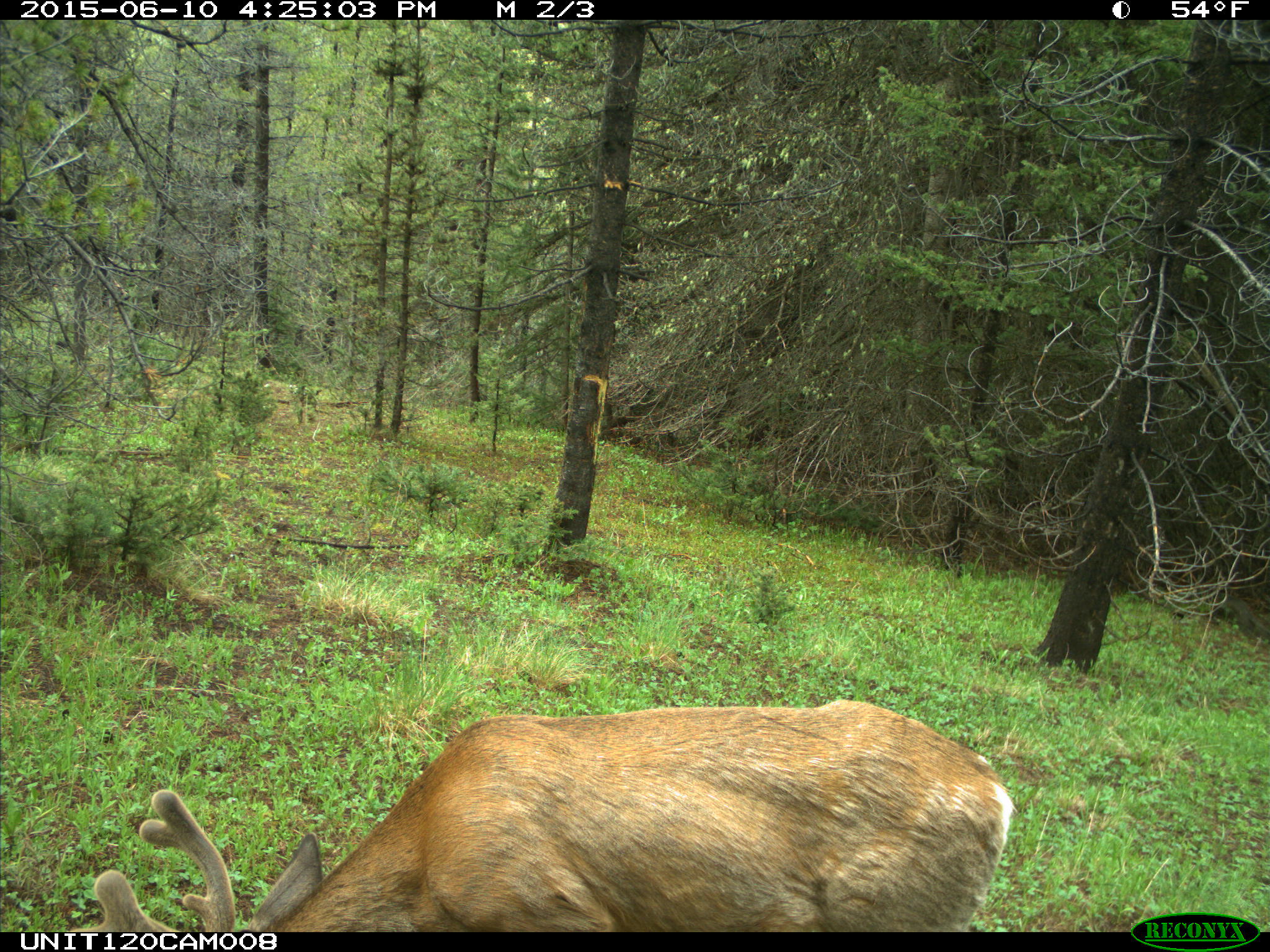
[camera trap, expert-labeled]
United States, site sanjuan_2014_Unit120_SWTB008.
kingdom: Animalia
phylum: Chordata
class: Mammalia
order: Artiodactyla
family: Cervidae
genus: Odocoileus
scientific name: Odocoileus hemionus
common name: mule deer